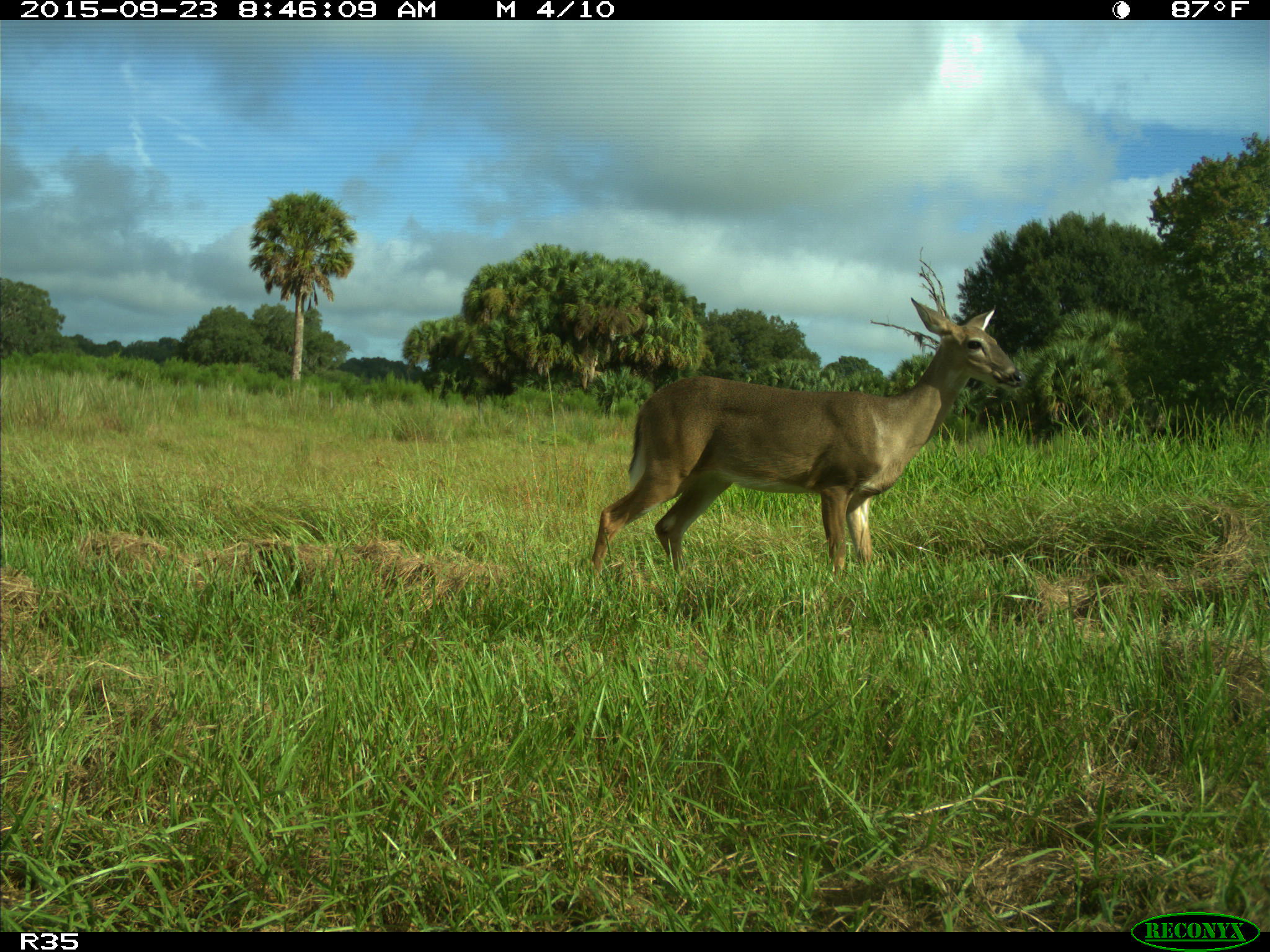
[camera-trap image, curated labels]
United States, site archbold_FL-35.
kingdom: Animalia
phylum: Chordata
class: Mammalia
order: Artiodactyla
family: Cervidae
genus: Odocoileus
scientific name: Odocoileus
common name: deer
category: unidentified deer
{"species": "unidentified deer (deer) (Odocoileus)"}